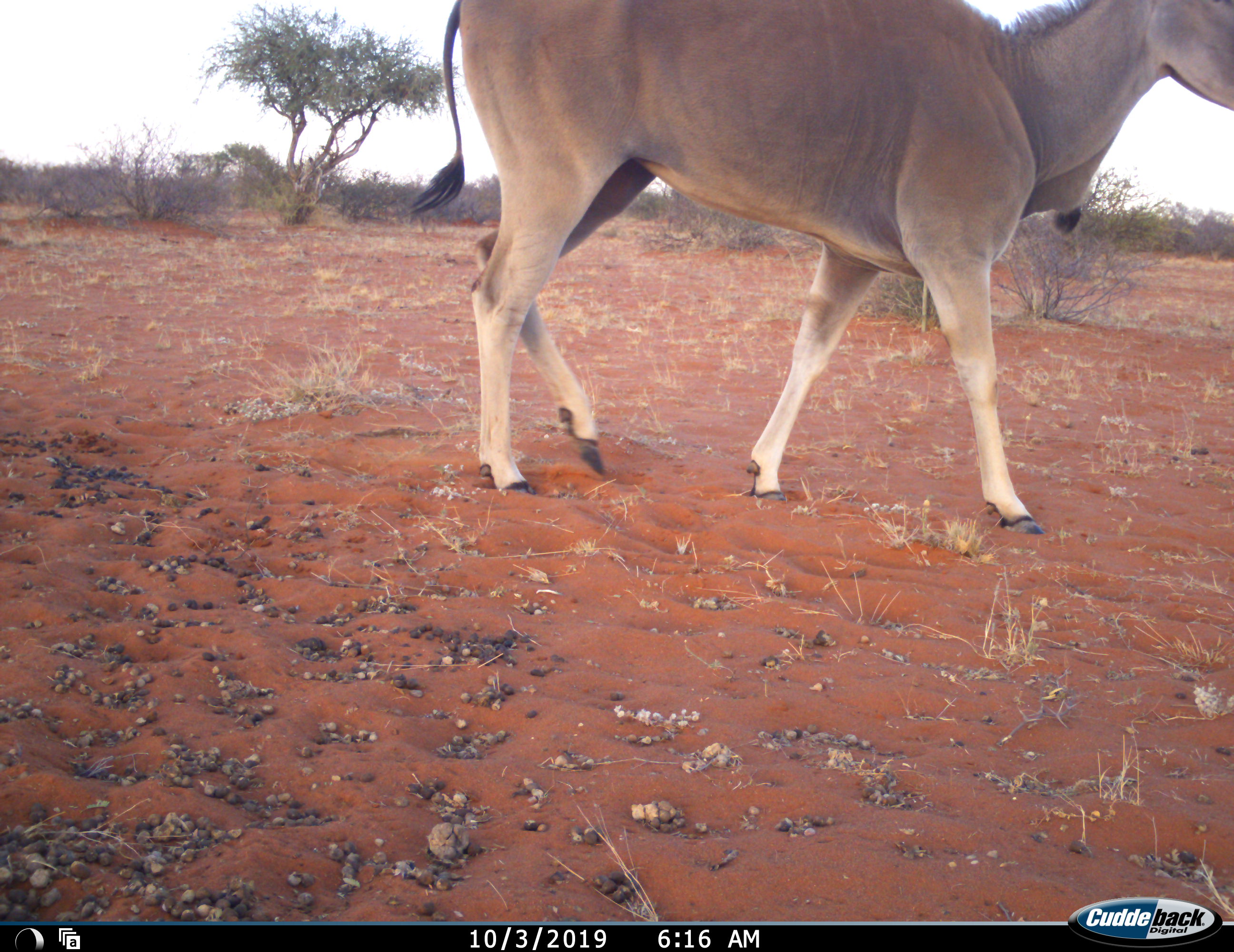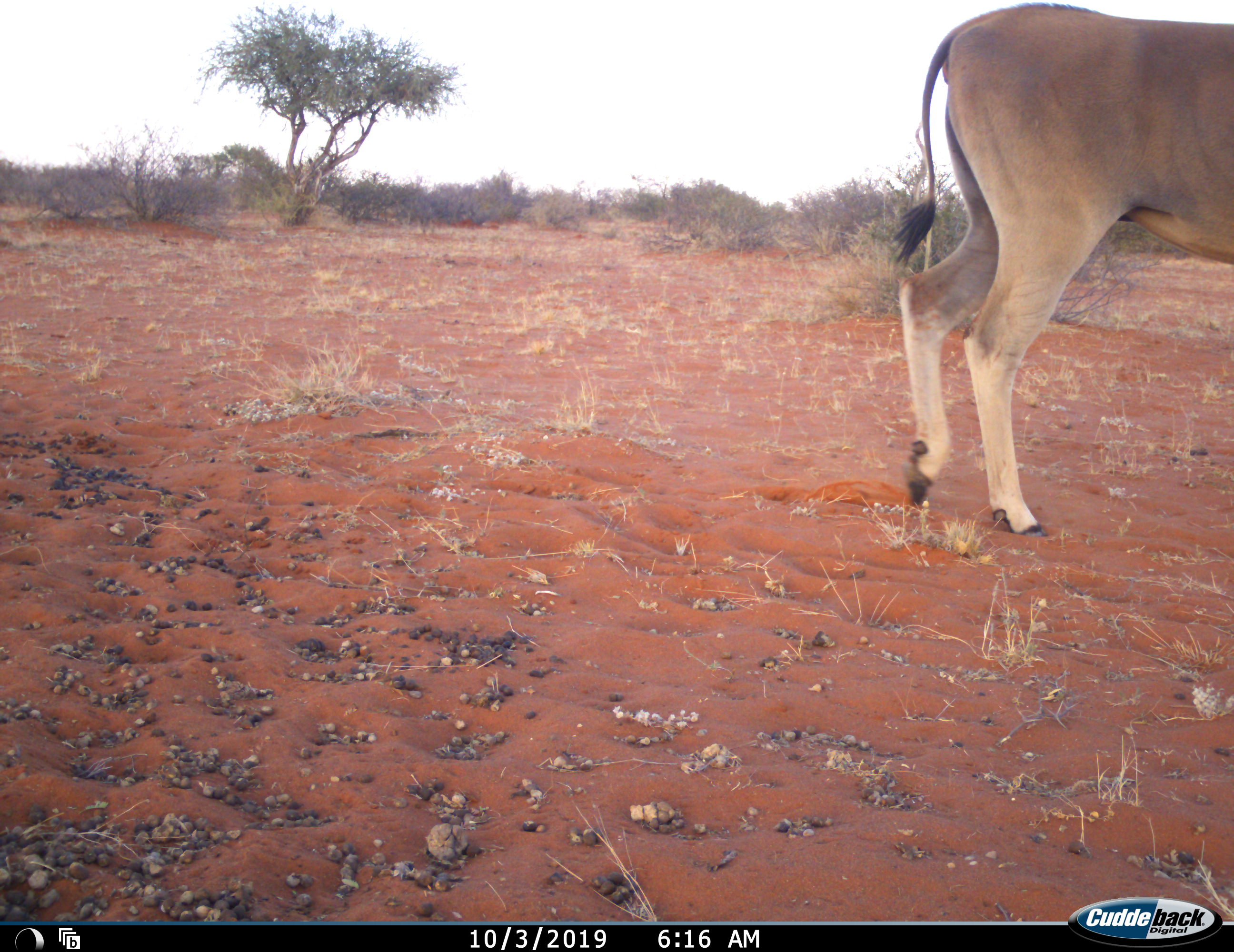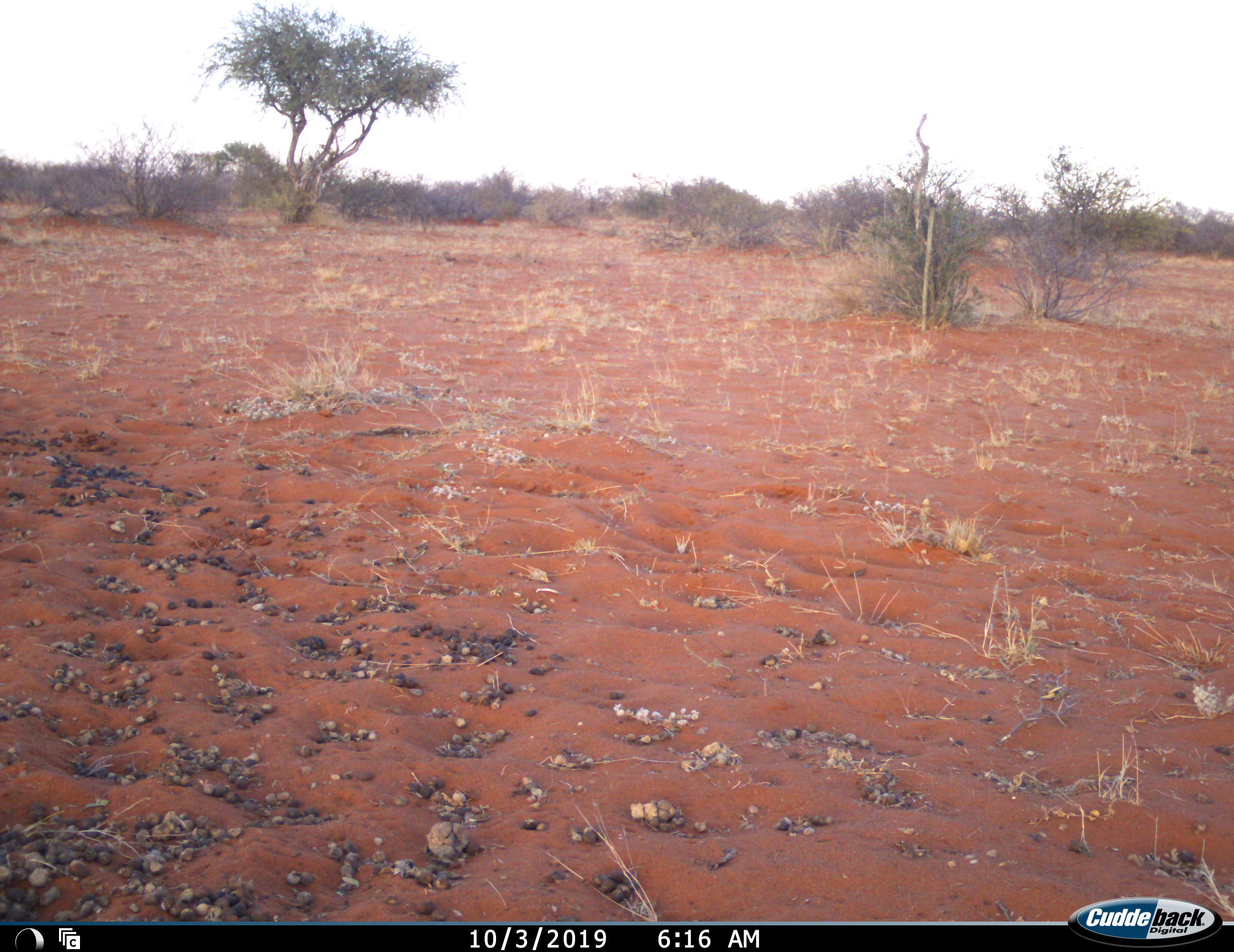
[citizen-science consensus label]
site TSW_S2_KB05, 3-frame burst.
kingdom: Animalia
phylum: Chordata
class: Mammalia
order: Artiodactyla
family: Bovidae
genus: Tragelaphus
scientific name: Tragelaphus oryx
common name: eland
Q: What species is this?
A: Eland (Tragelaphus oryx).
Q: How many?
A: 1.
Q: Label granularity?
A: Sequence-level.